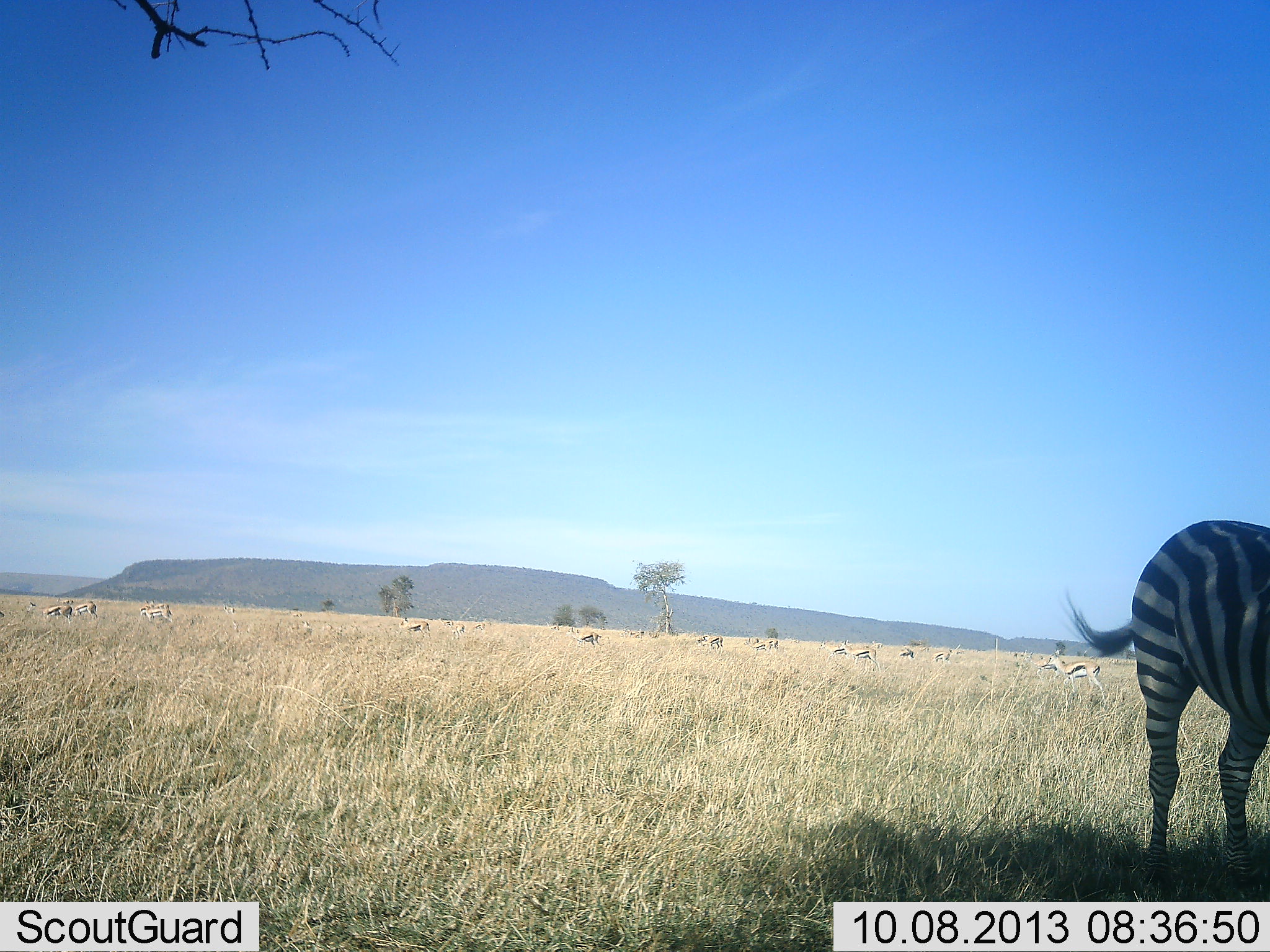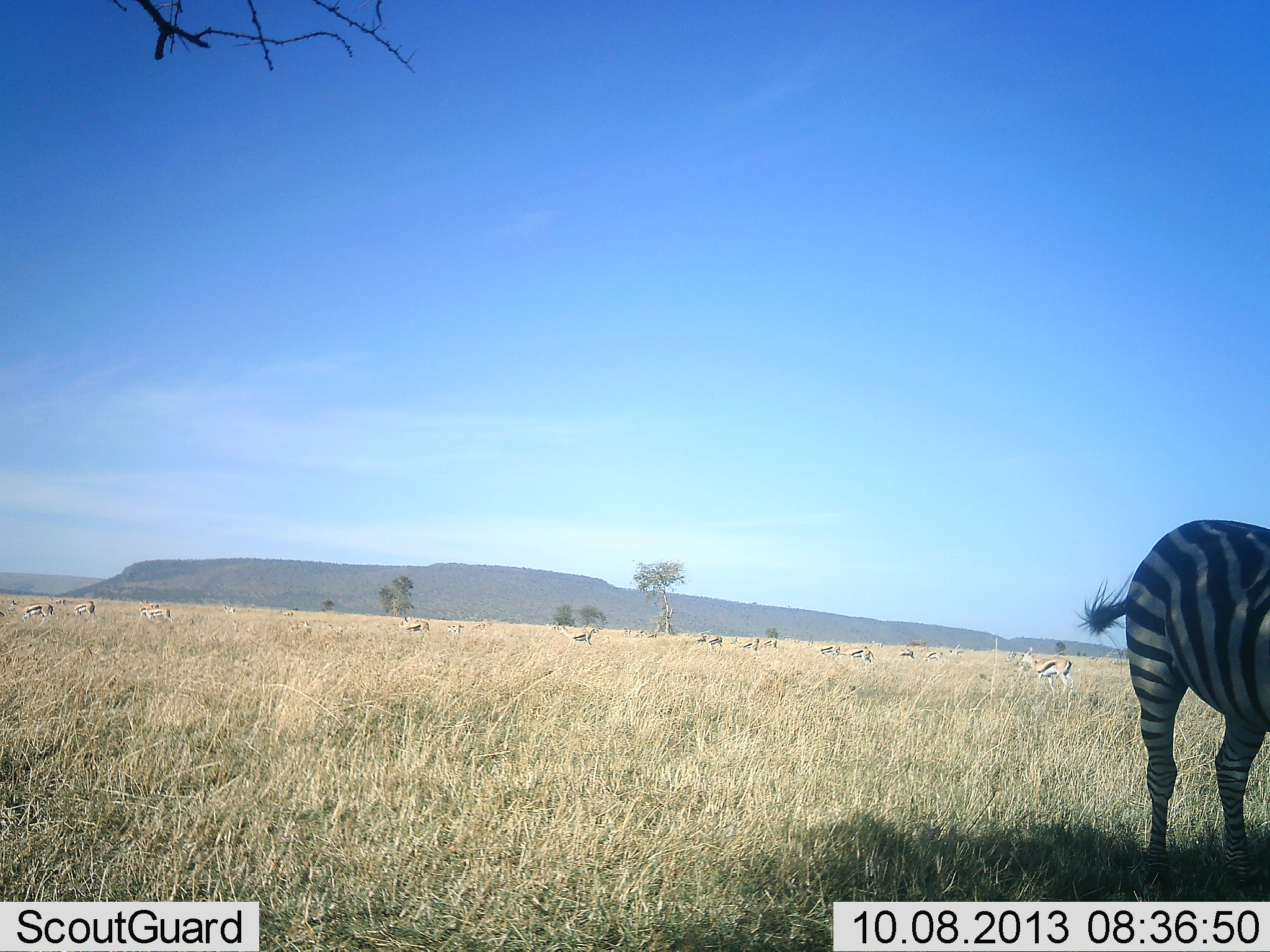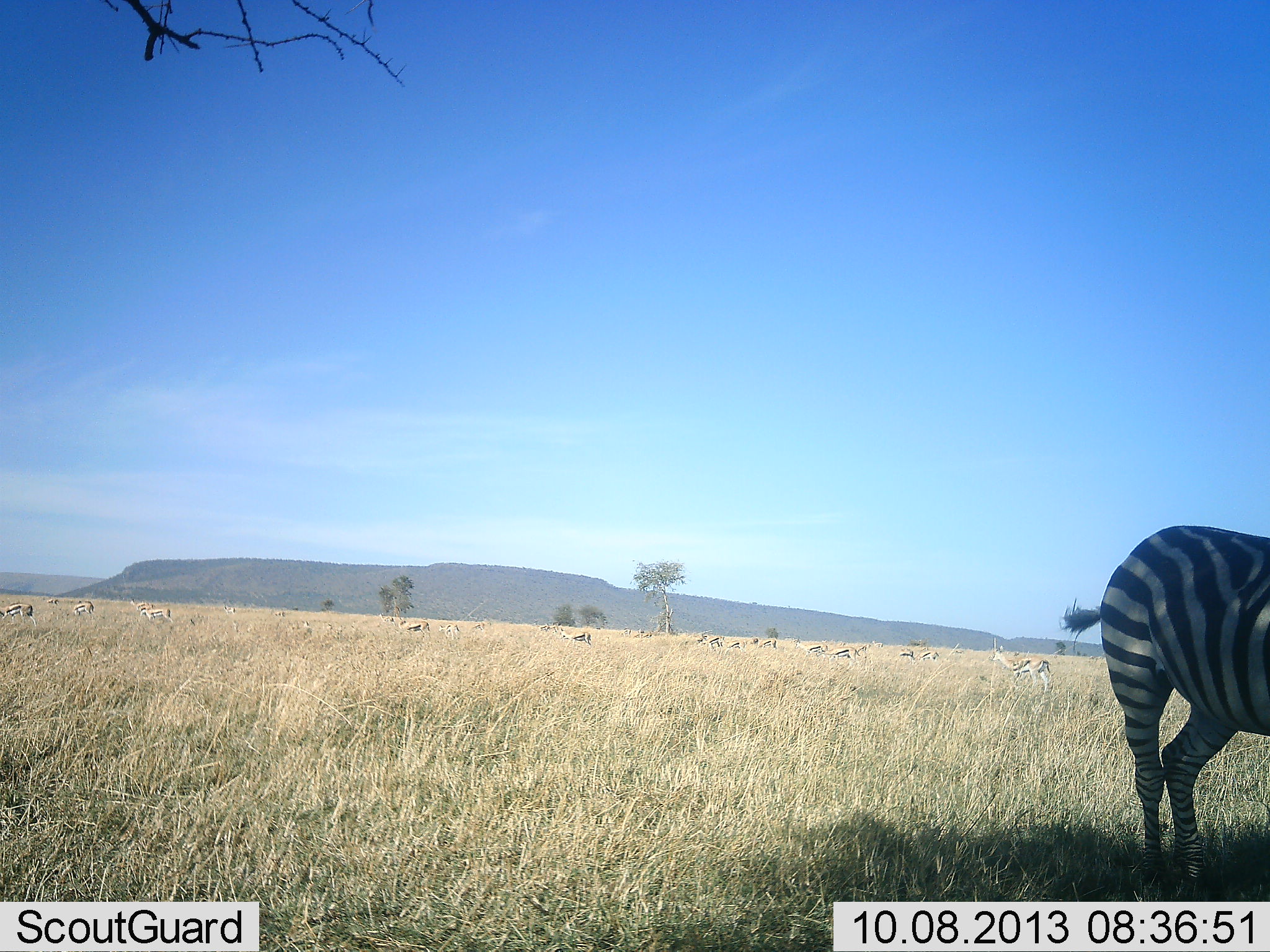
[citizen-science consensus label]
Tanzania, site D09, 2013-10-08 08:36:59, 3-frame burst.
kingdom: Animalia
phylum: Chordata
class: Mammalia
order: Artiodactyla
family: Bovidae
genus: Eudorcas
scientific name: Eudorcas thomsonii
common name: thomson's gazelle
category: gazellethomsons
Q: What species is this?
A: Gazellethomsons (thomson's gazelle) (Eudorcas thomsonii).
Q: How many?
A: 11-50.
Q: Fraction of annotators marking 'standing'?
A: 64%.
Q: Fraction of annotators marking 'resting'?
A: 18%.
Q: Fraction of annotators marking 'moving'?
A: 75%.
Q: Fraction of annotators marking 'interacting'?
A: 4%.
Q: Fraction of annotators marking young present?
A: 0%.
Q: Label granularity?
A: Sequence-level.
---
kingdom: Animalia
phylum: Chordata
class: Mammalia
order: Perissodactyla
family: Equidae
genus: Equus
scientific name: Equus quagga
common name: plains zebra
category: zebra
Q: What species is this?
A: Zebra (plains zebra) (Equus quagga).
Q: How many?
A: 1.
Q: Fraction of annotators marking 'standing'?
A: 91%.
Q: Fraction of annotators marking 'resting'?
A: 3%.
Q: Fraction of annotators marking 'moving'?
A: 6%.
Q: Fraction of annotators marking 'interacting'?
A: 0%.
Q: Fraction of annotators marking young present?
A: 0%.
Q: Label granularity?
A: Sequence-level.